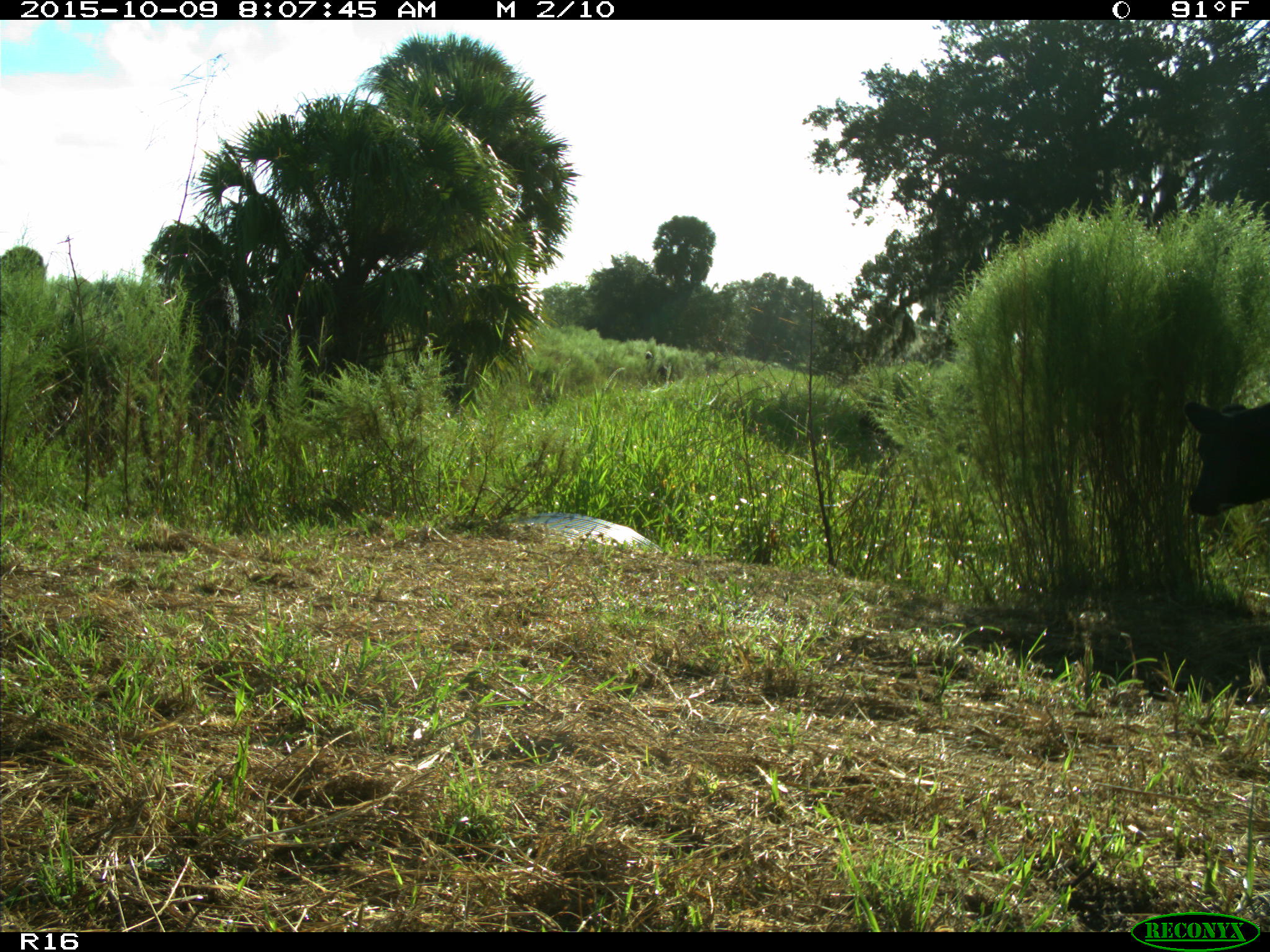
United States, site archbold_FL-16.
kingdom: Animalia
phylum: Chordata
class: Mammalia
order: Artiodactyla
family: Bovidae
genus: Bos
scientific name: Bos taurus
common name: domestic cow